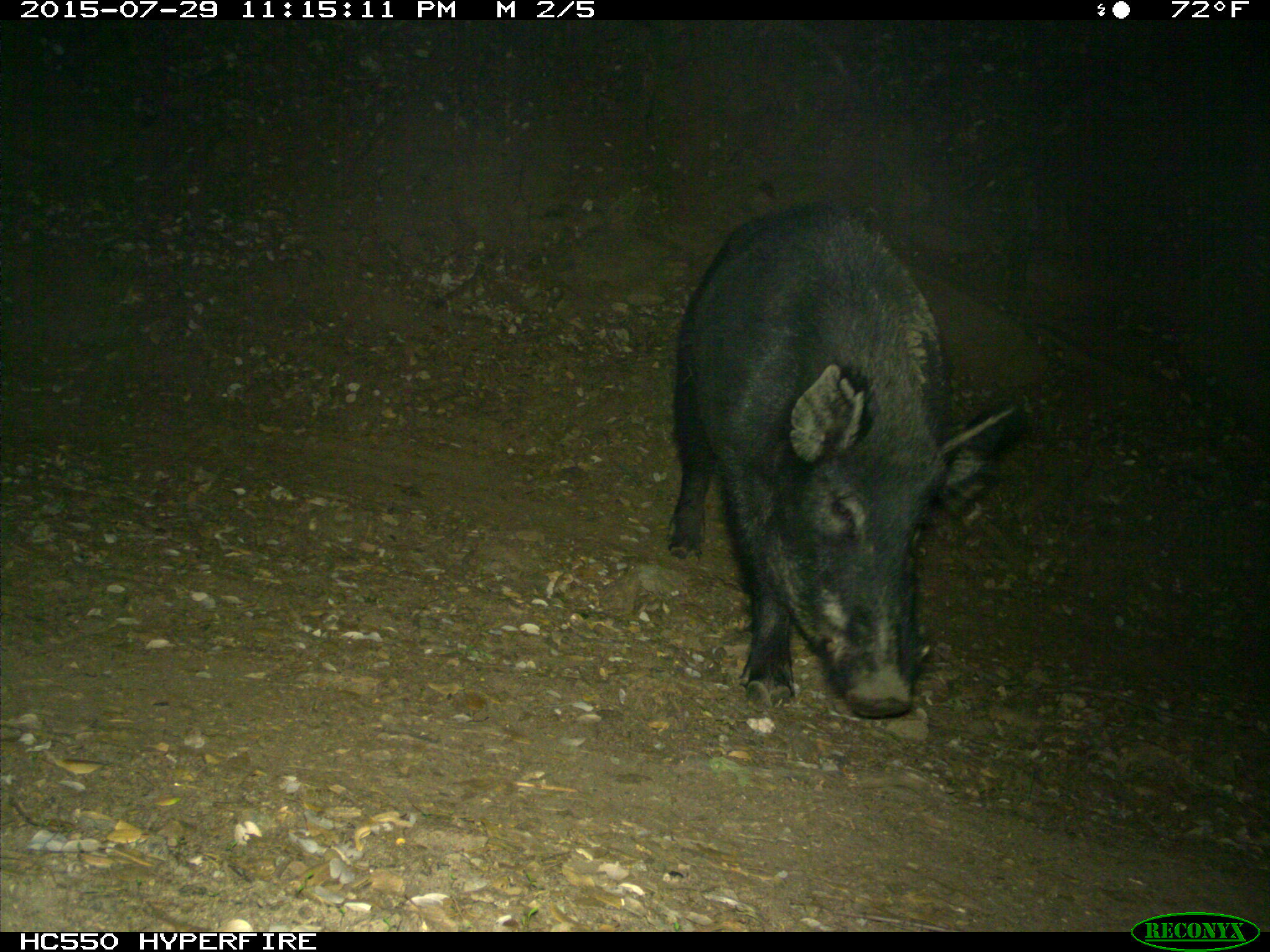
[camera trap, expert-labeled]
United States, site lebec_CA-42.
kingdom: Animalia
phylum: Chordata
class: Mammalia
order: Artiodactyla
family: Suidae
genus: Sus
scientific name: Sus scrofa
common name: wild boar